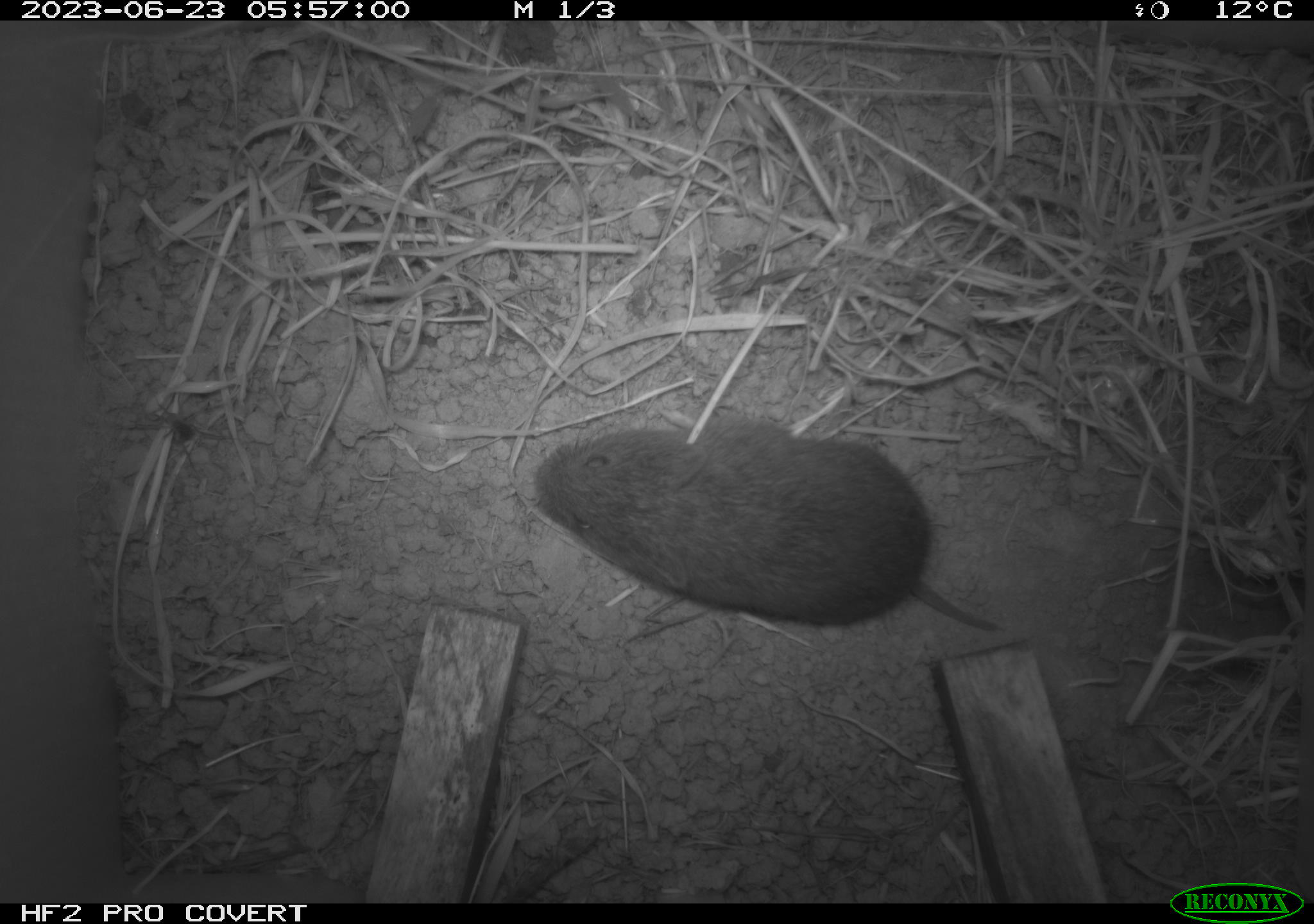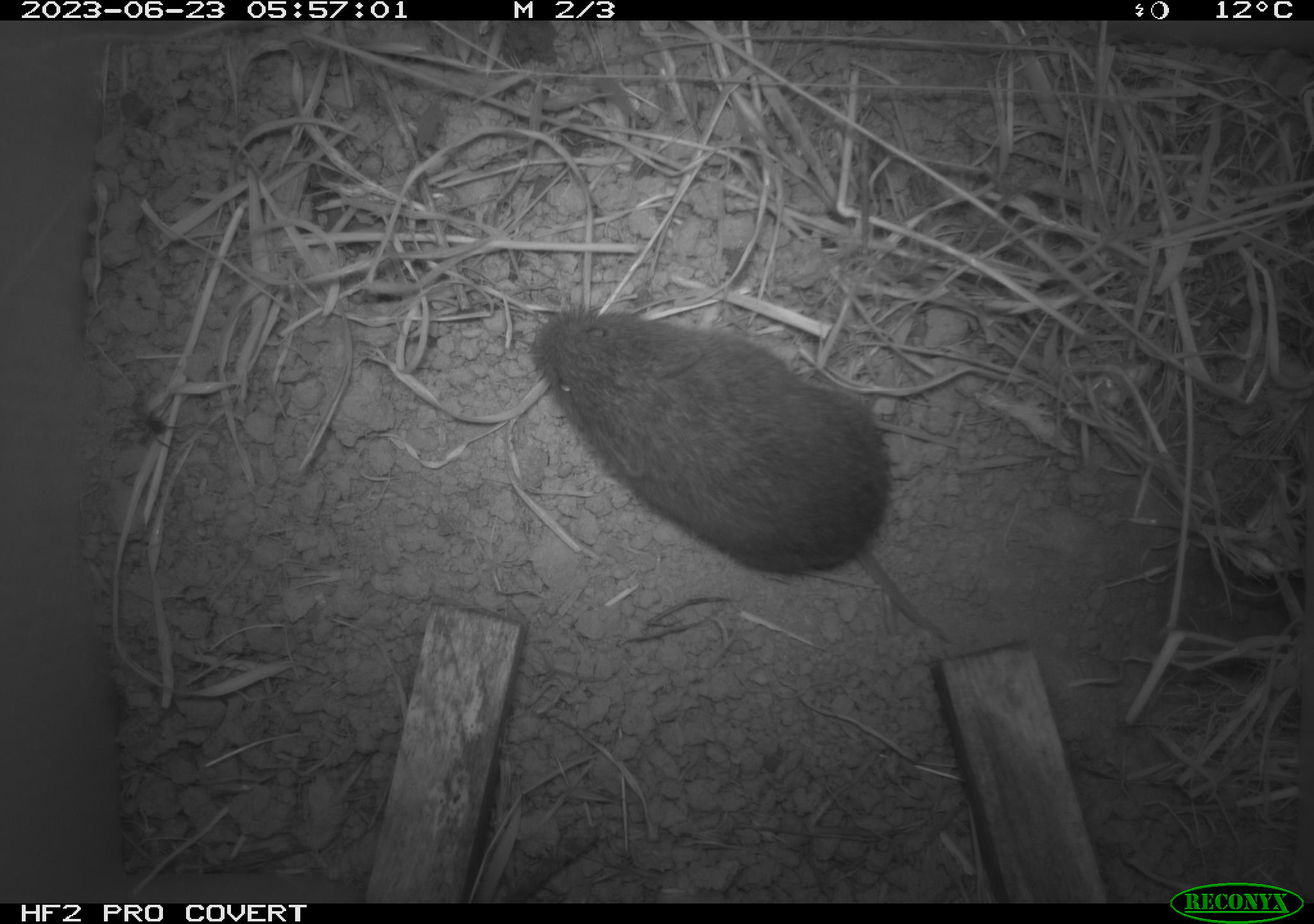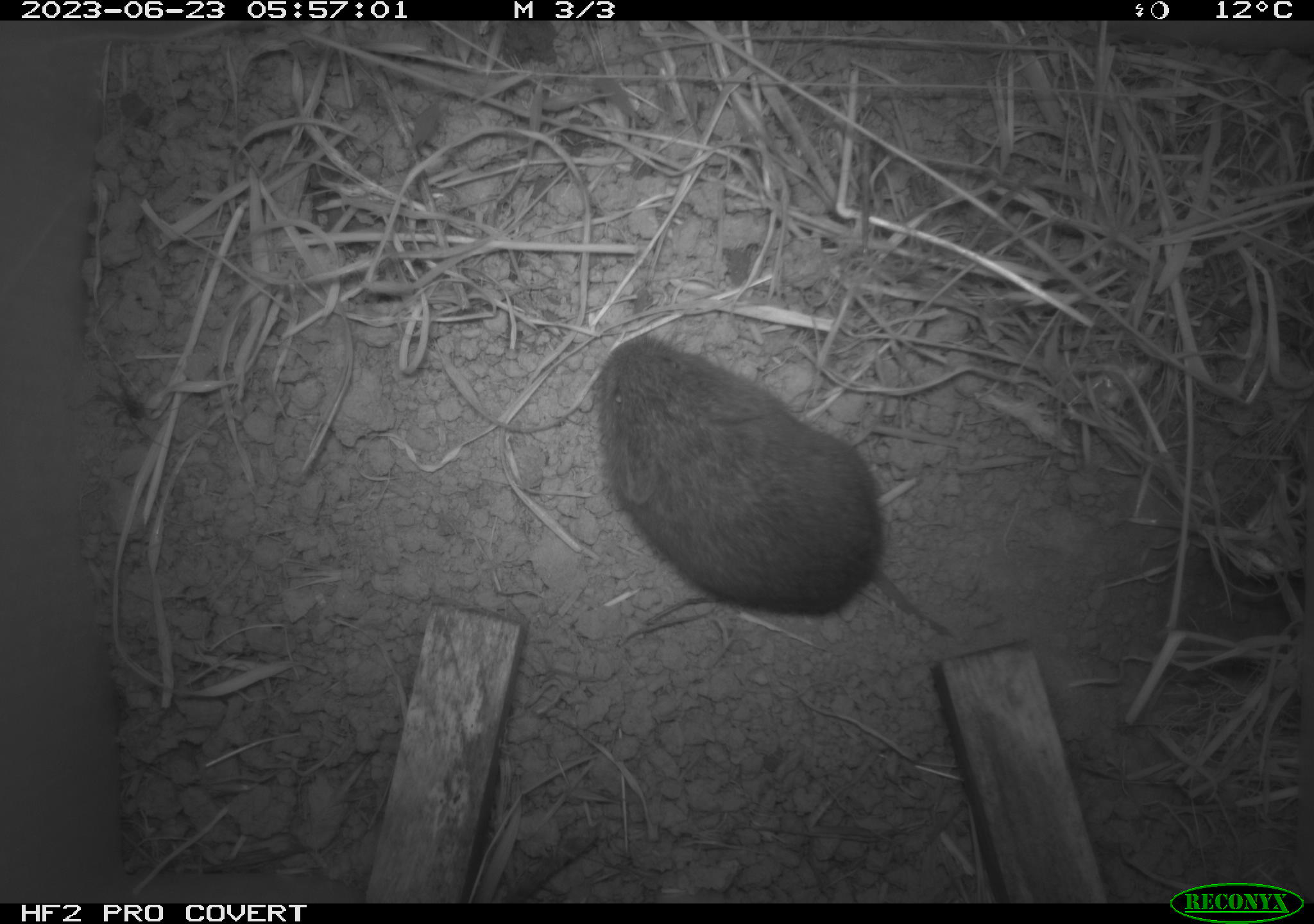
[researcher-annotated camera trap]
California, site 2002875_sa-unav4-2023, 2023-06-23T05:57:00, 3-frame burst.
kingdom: Animalia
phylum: Chordata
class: Mammalia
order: Rodentia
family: Cricetidae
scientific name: Arvicolinae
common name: voles, lemmings, and muskrats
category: arvicolinae subfamily